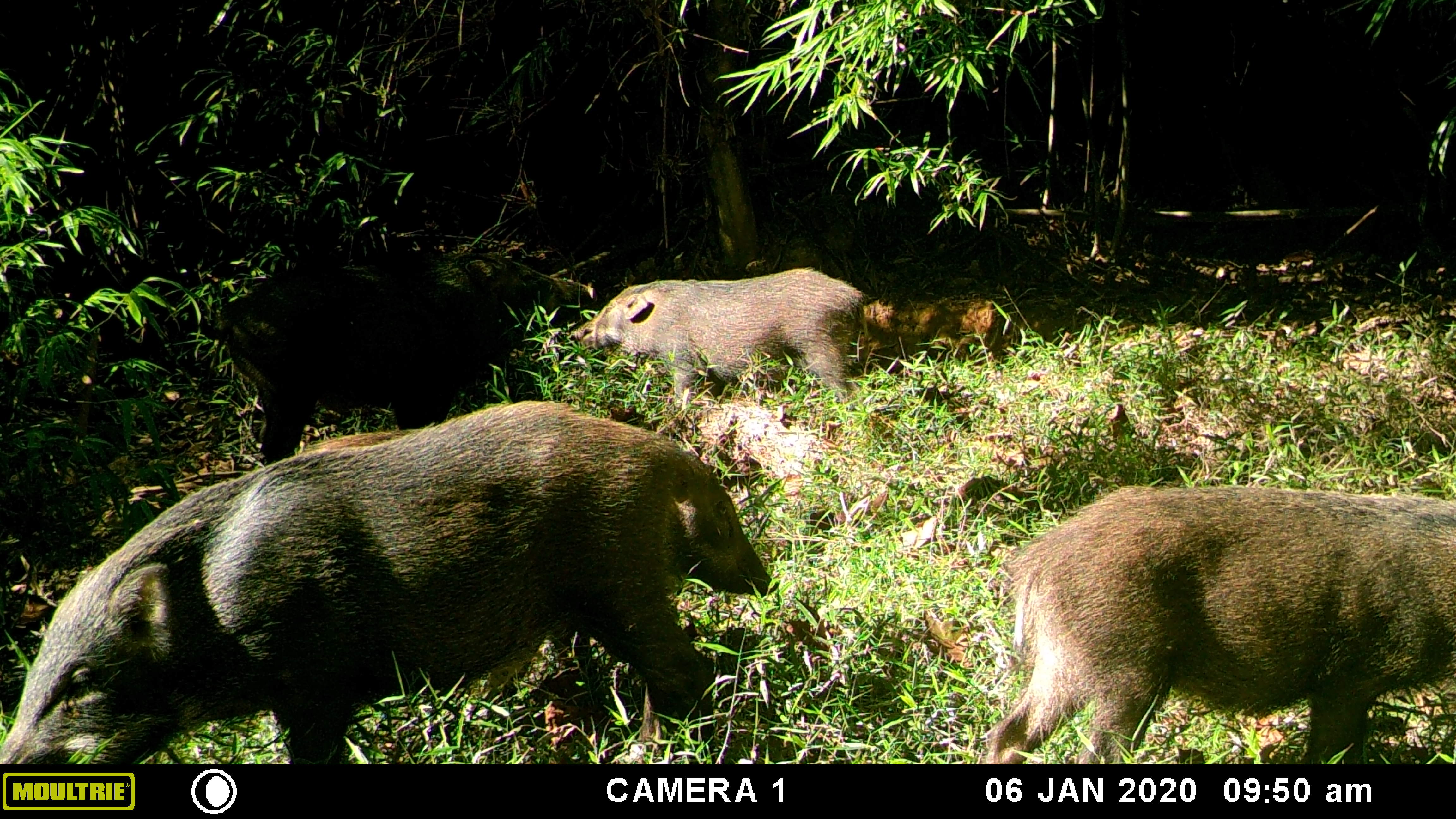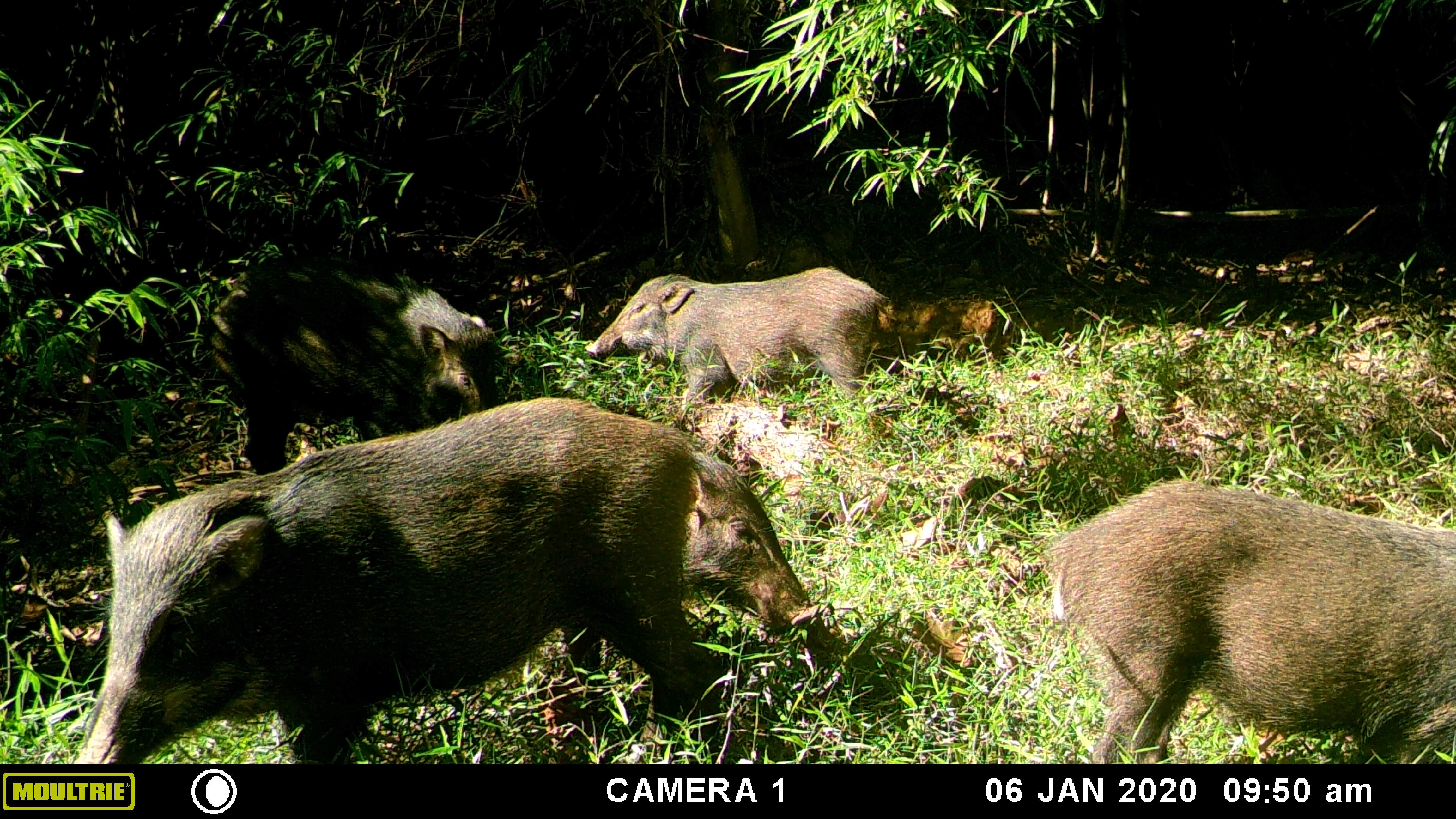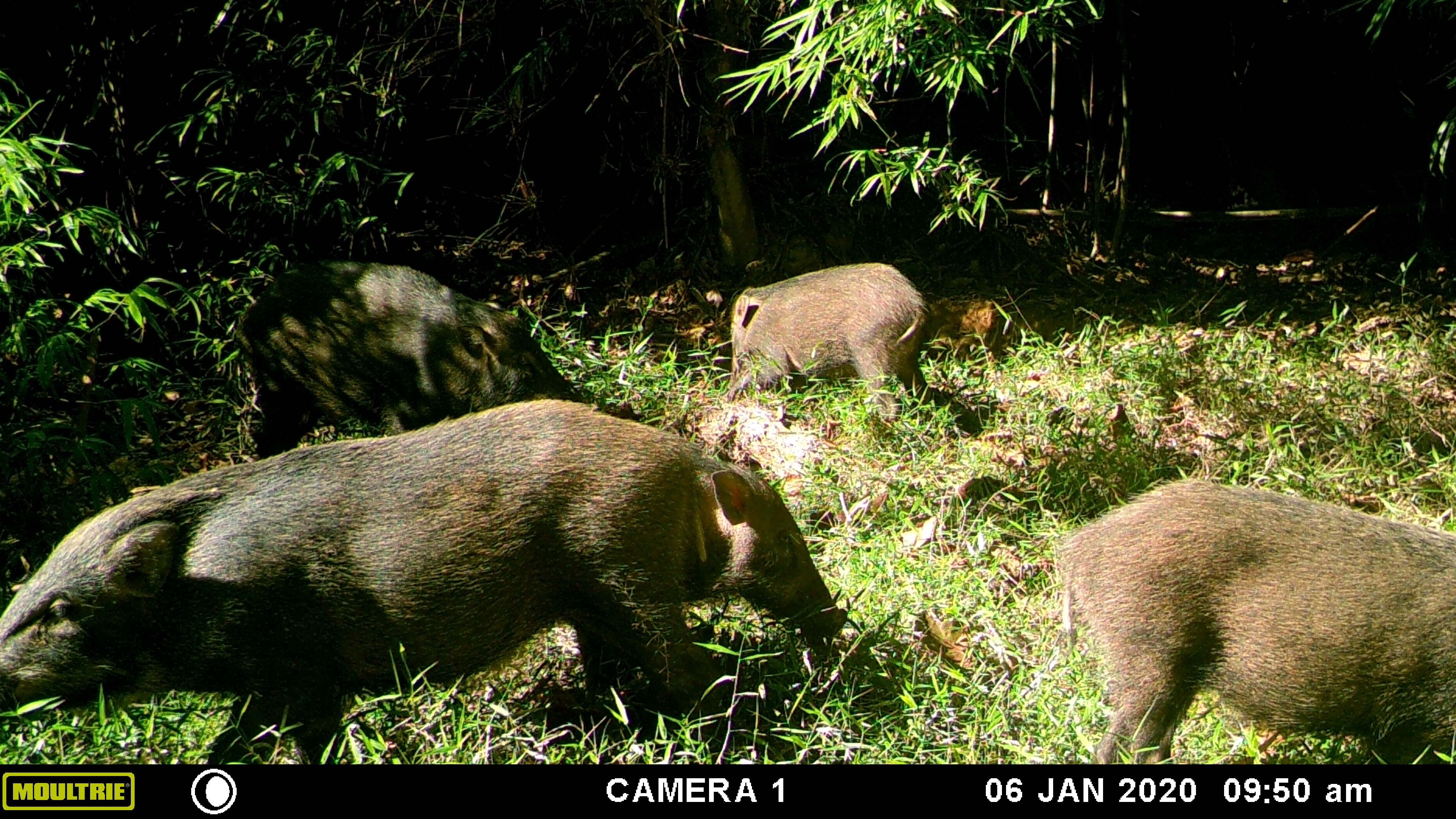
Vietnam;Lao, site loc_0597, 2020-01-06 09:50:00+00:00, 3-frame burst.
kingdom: Animalia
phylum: Chordata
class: Mammalia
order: Artiodactyla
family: Suidae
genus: Sus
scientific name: Sus scrofa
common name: eurasian wild pig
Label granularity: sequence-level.